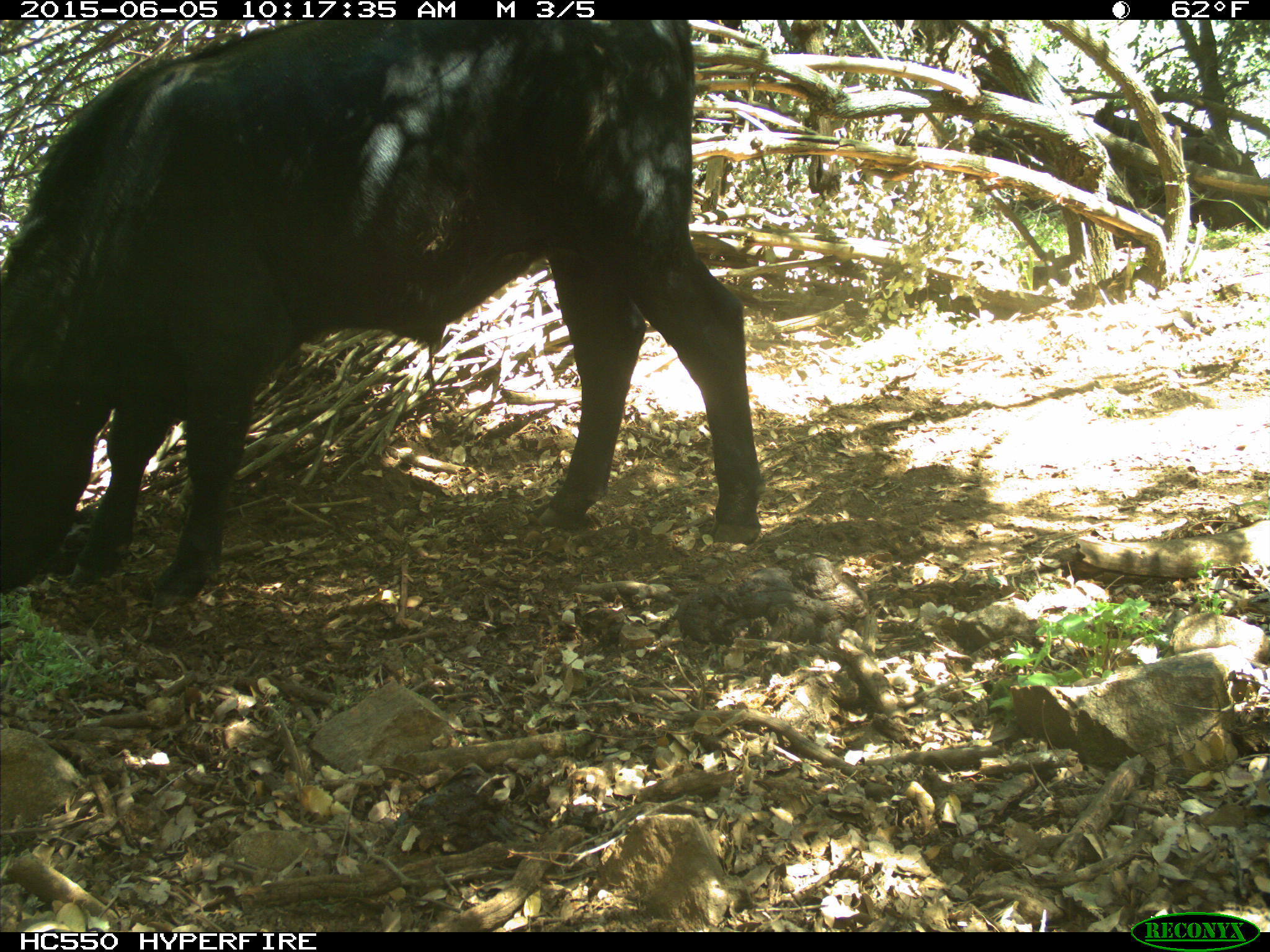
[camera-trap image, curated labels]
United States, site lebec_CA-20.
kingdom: Animalia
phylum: Chordata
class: Mammalia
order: Artiodactyla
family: Bovidae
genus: Bos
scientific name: Bos taurus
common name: domestic cow